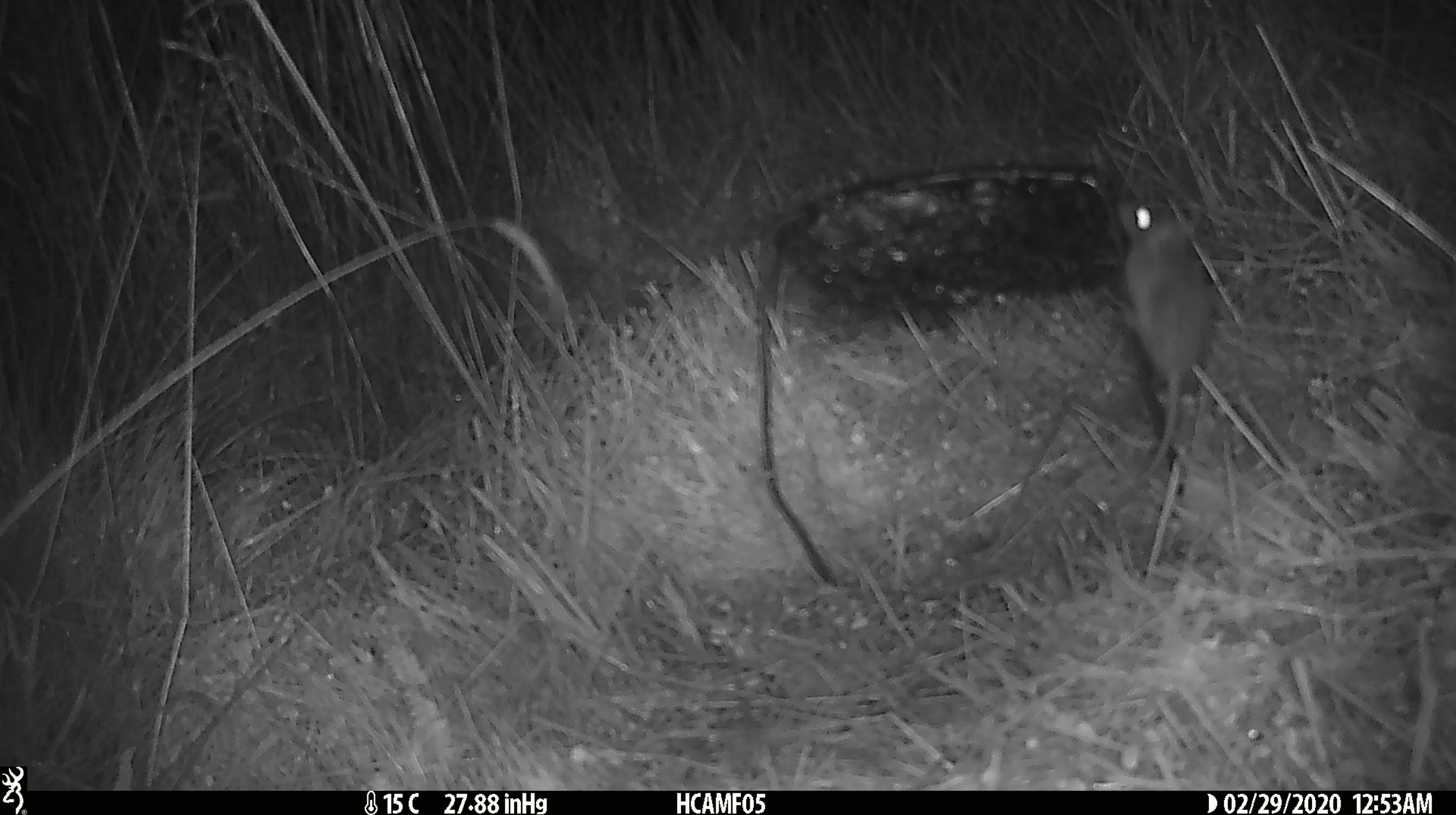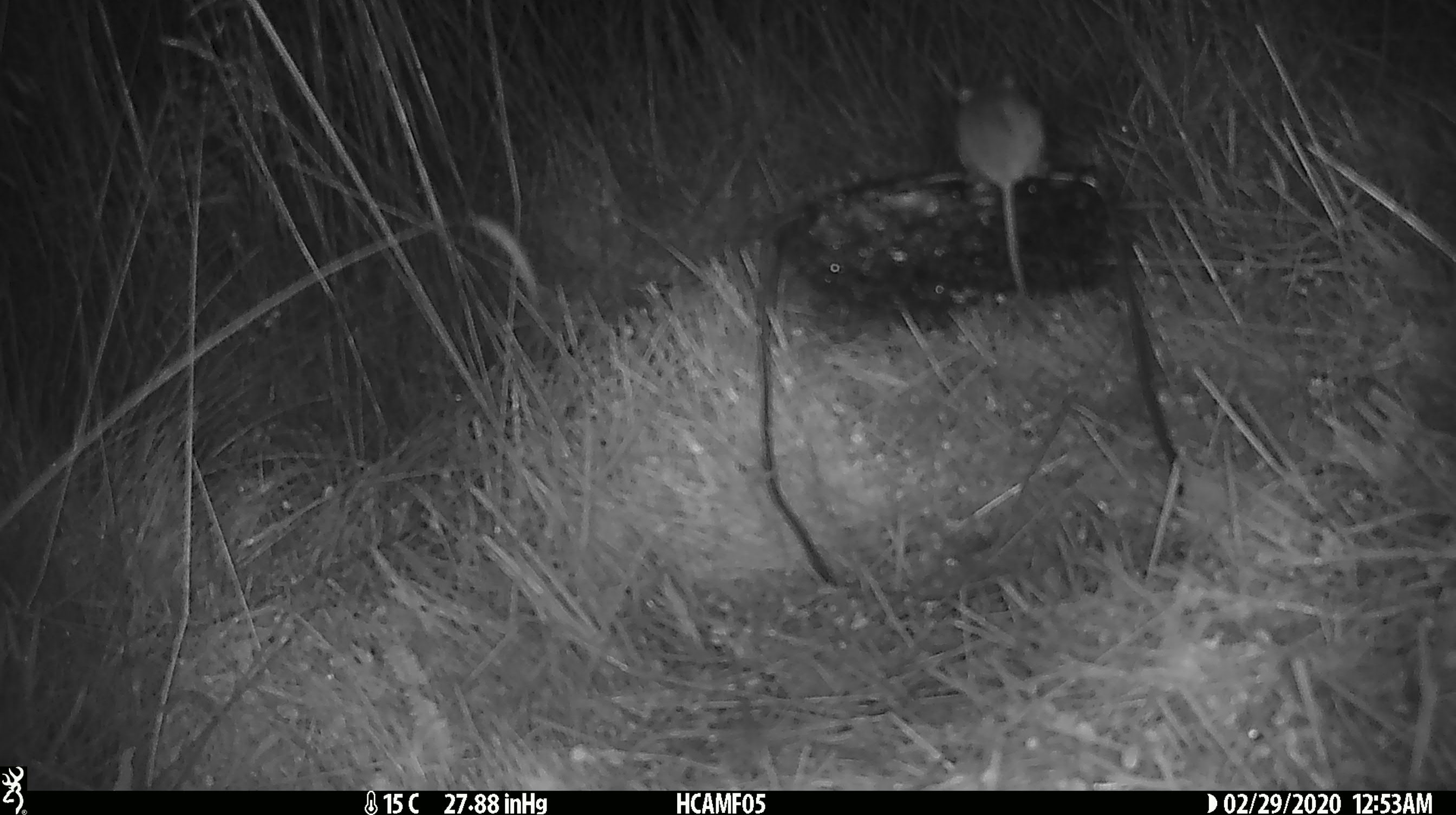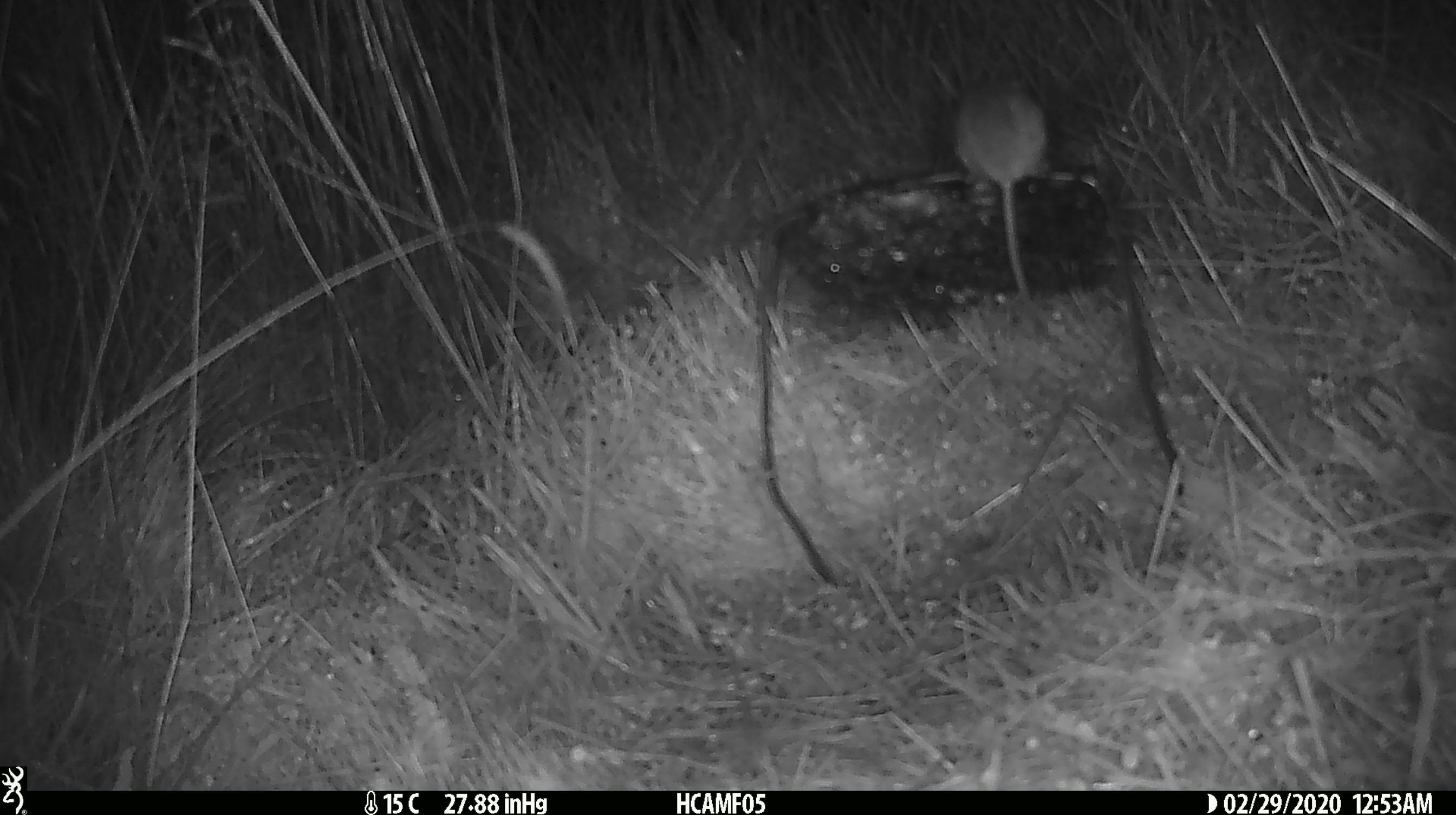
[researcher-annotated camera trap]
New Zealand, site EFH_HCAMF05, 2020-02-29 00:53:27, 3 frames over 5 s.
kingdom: Animalia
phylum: Chordata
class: Mammalia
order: Rodentia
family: Muridae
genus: Mus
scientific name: Mus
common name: mouse